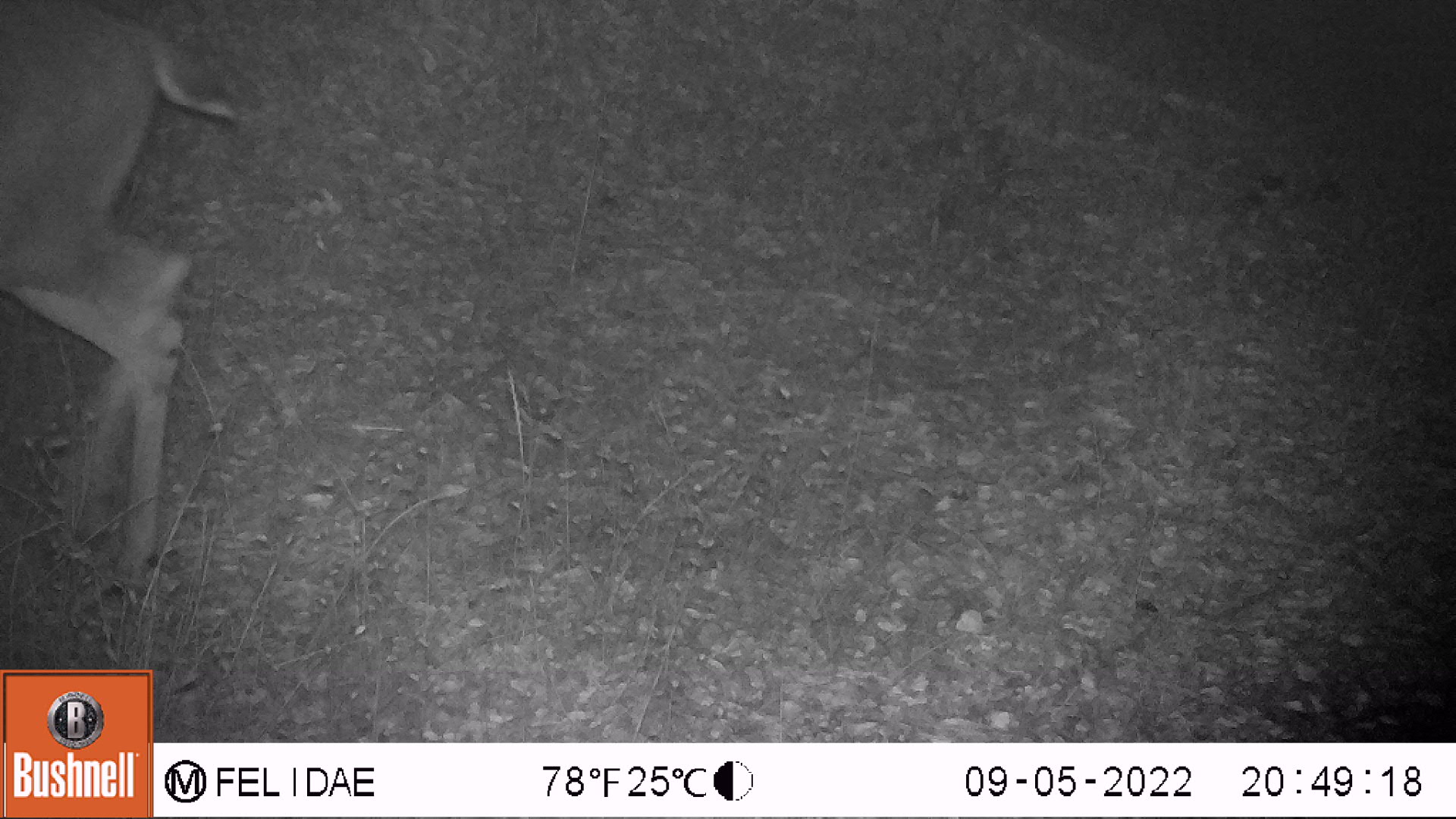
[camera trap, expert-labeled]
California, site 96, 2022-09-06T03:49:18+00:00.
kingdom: Animalia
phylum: Chordata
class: Mammalia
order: Artiodactyla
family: Cervidae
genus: Odocoileus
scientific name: Odocoileus hemionus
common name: mule deer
Mule deer (Odocoileus hemionus).